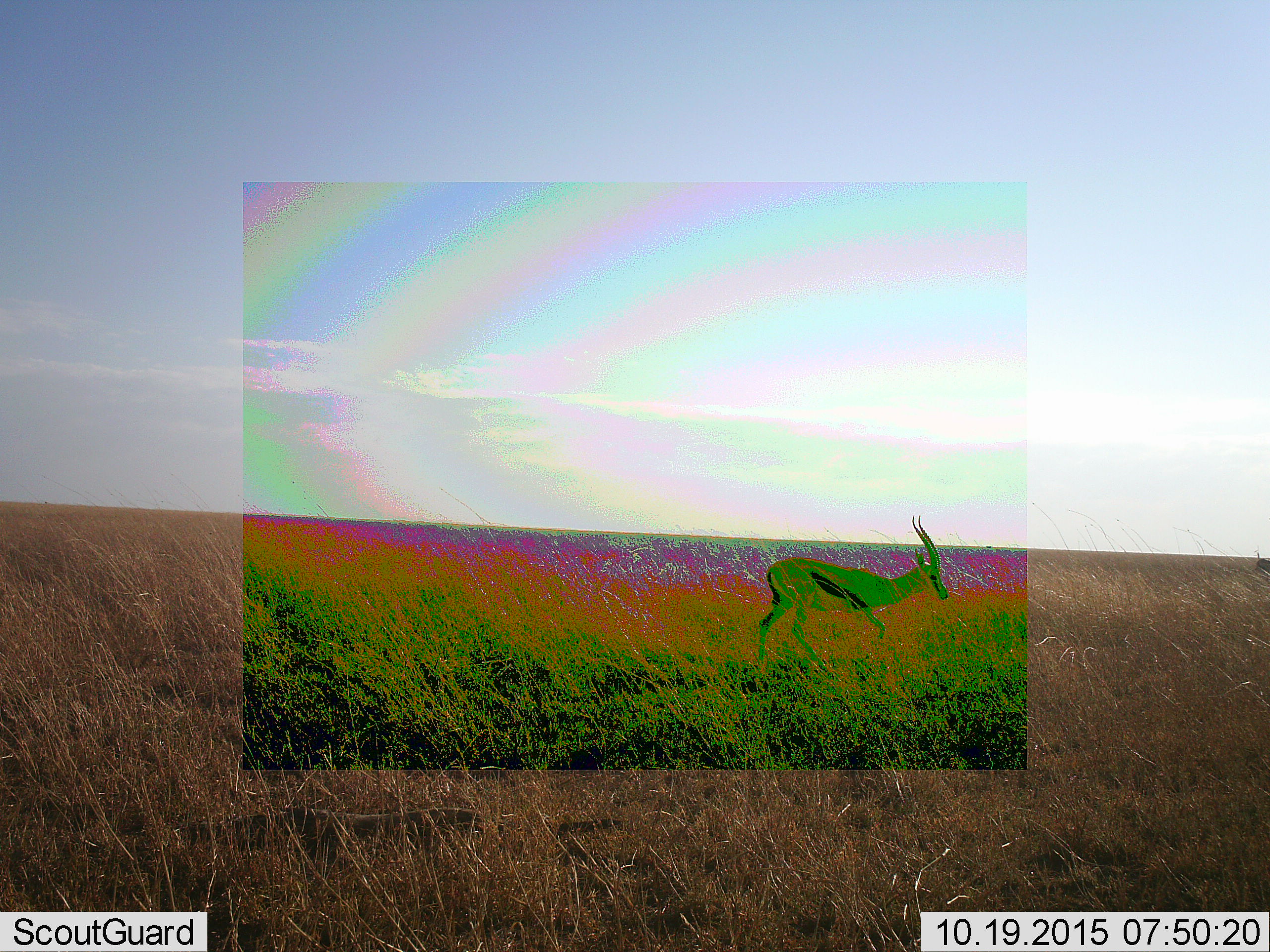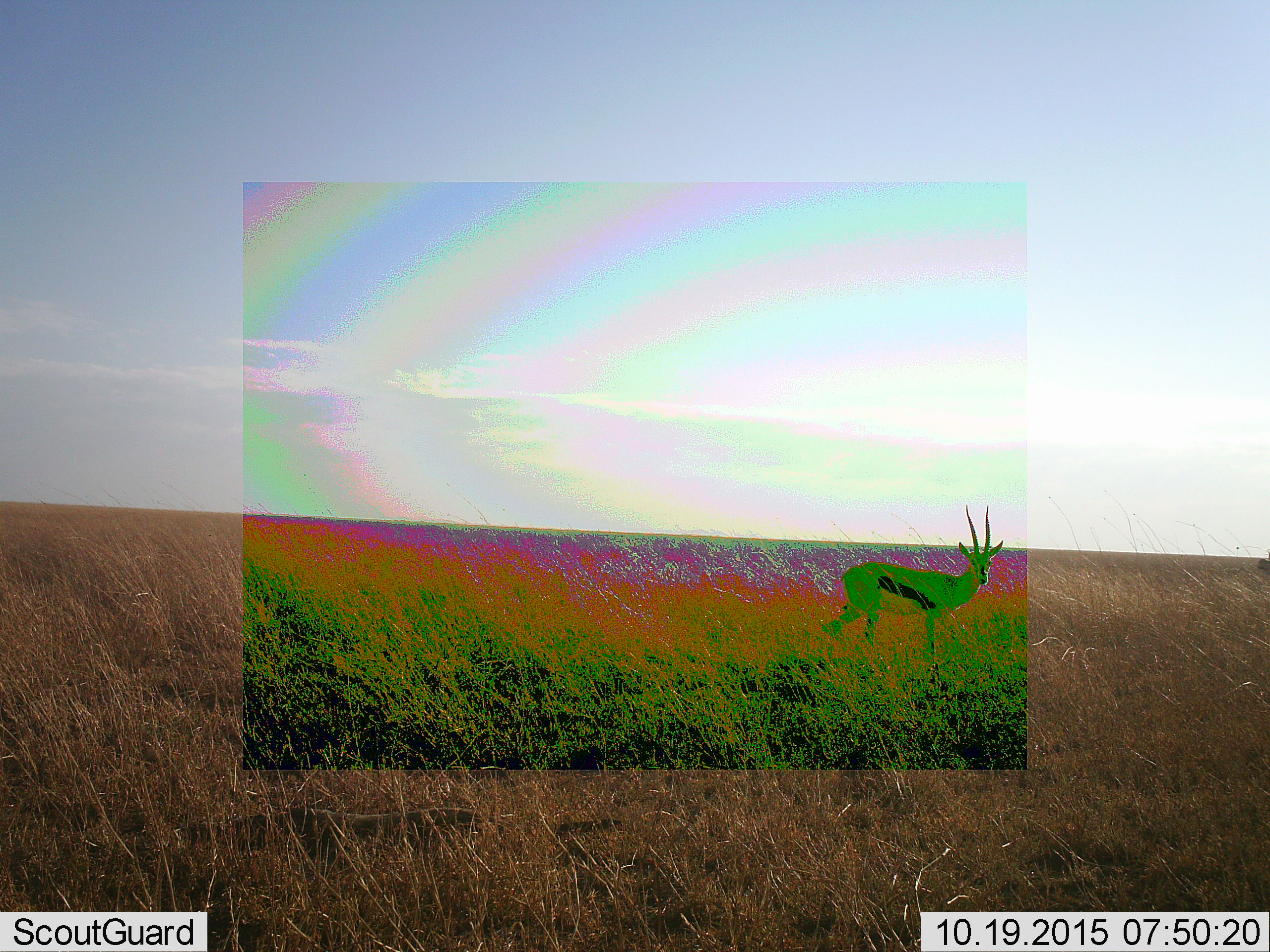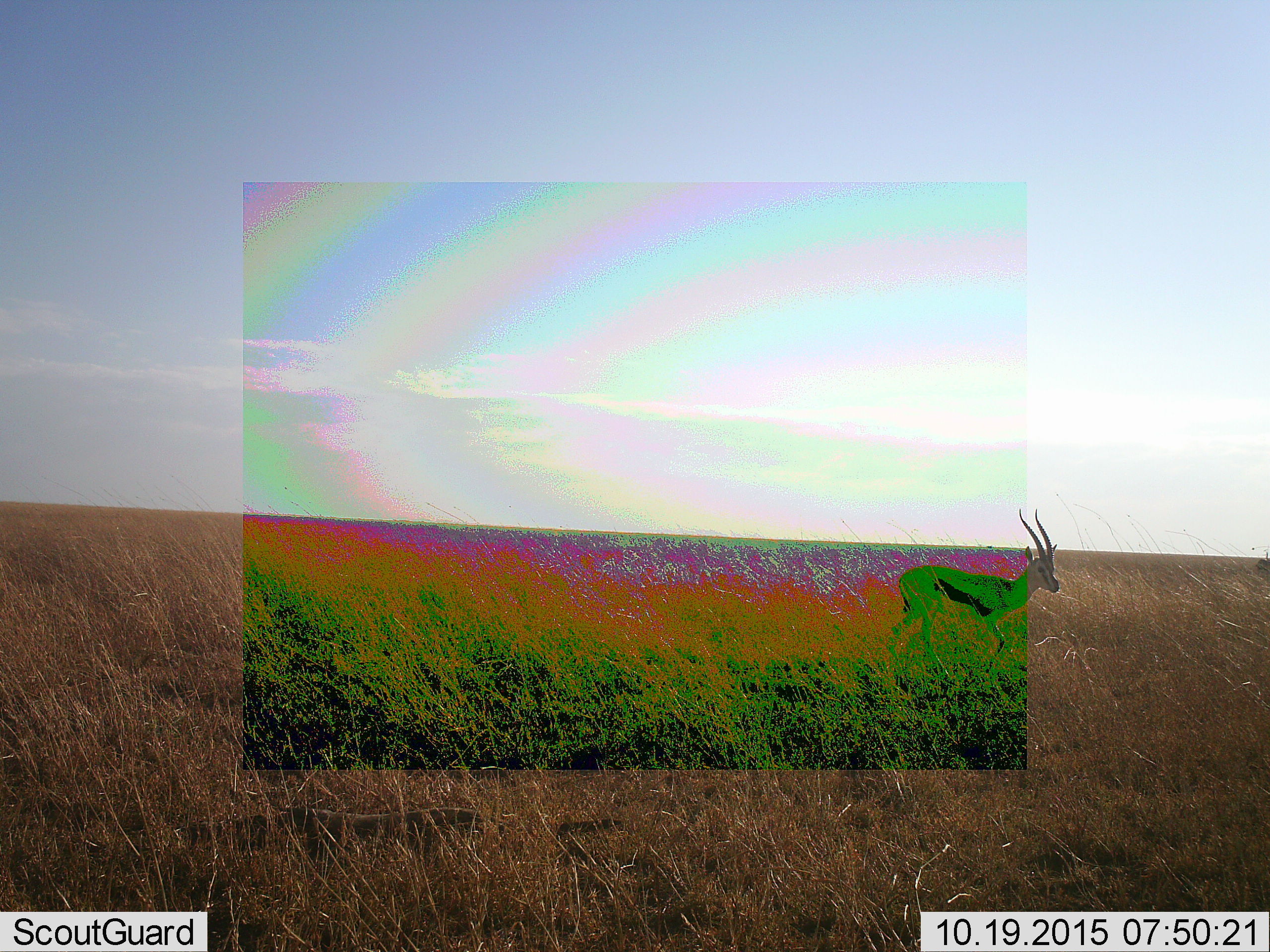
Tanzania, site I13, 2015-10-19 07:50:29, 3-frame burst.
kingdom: Animalia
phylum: Chordata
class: Mammalia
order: Artiodactyla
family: Bovidae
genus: Eudorcas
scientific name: Eudorcas thomsonii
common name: thomson's gazelle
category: gazellethomsons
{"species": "gazellethomsons (thomson's gazelle) (Eudorcas thomsonii)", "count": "1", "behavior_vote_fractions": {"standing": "22%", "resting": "0%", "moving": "78%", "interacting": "0%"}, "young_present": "0%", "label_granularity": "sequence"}